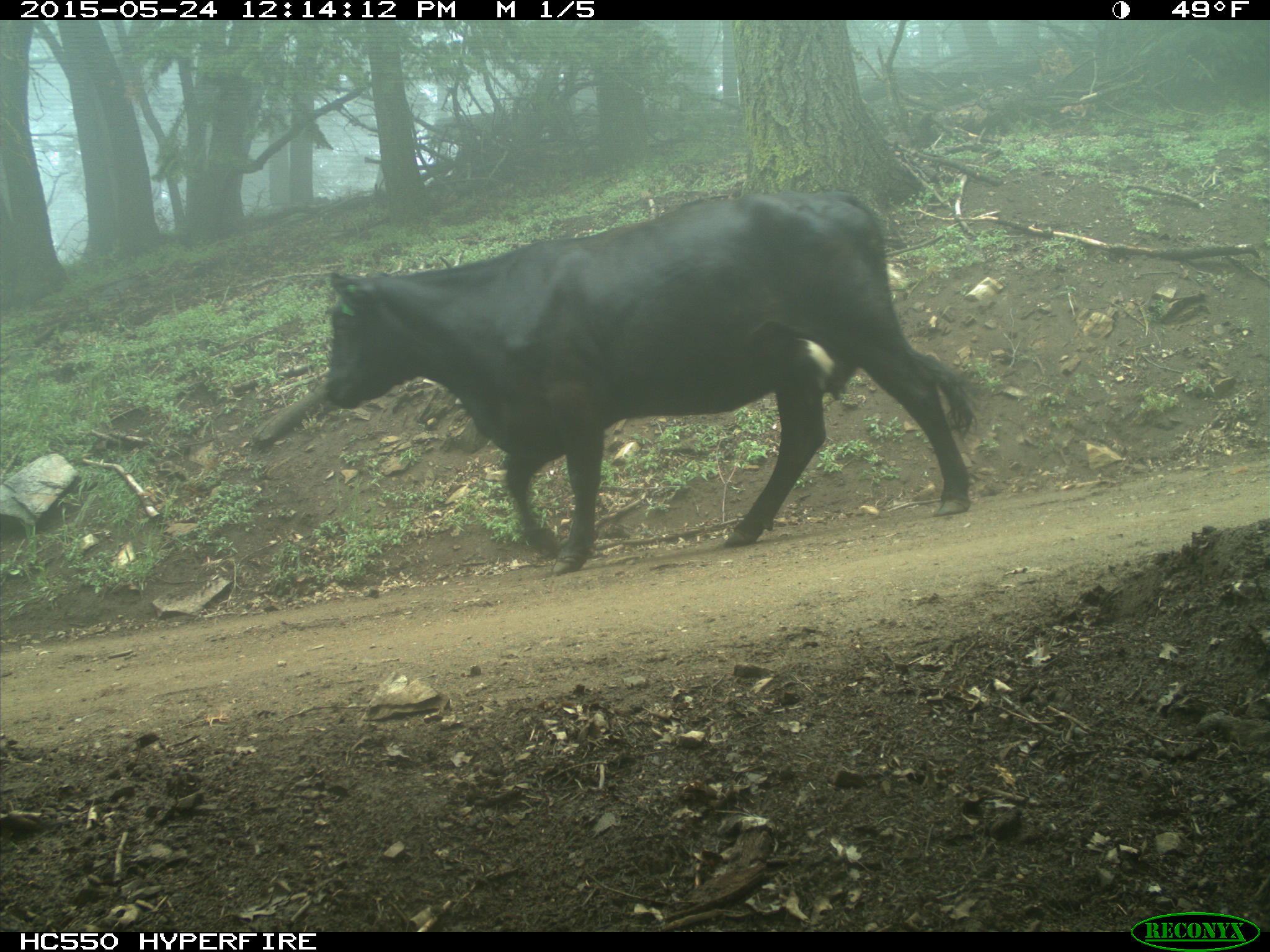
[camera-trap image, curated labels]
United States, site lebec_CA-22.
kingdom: Animalia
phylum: Chordata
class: Mammalia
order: Artiodactyla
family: Bovidae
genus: Bos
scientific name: Bos taurus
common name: domestic cow